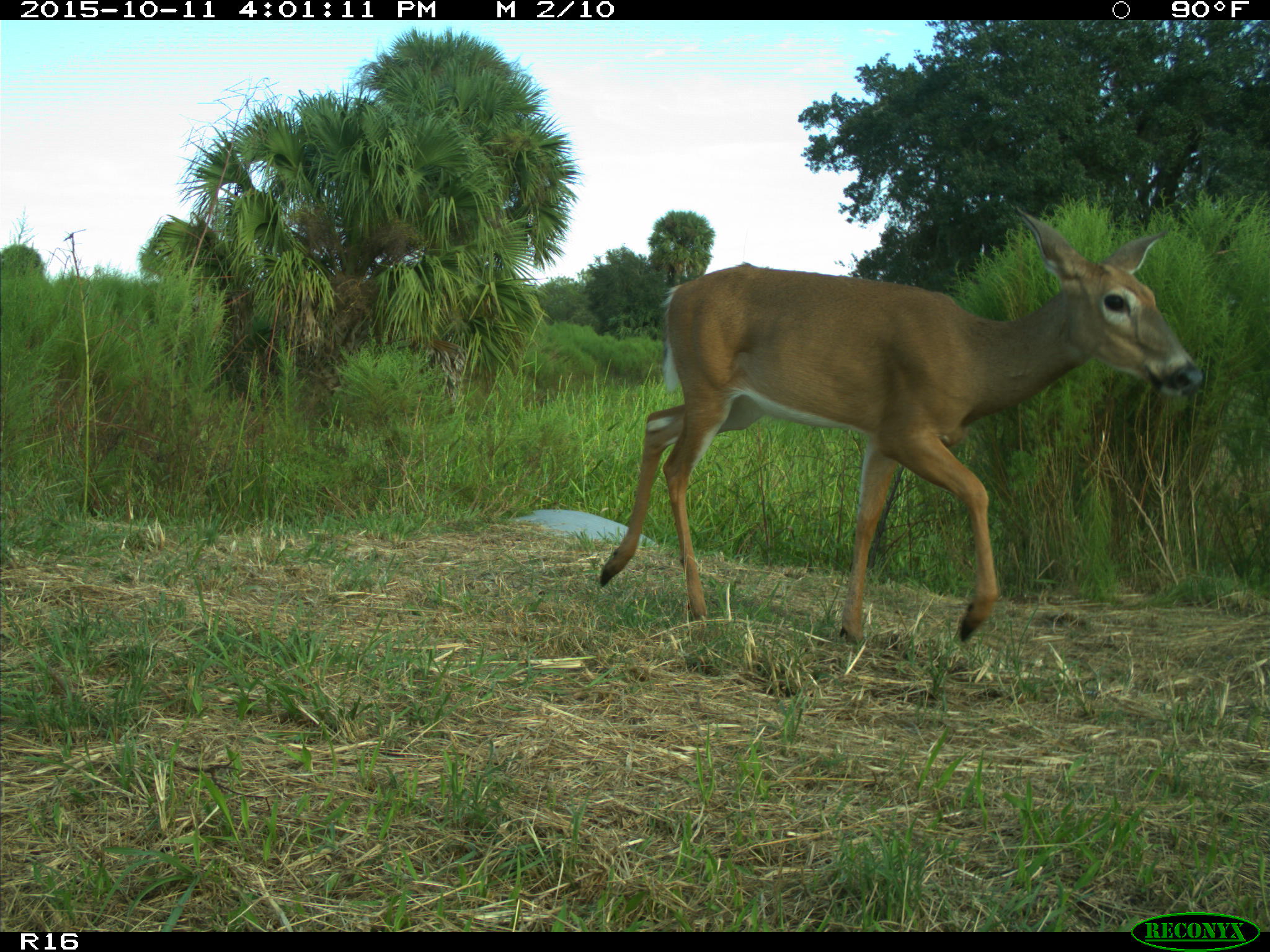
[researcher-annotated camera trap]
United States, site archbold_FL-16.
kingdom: Animalia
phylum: Chordata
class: Mammalia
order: Artiodactyla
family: Cervidae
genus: Odocoileus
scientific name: Odocoileus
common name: deer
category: unidentified deer